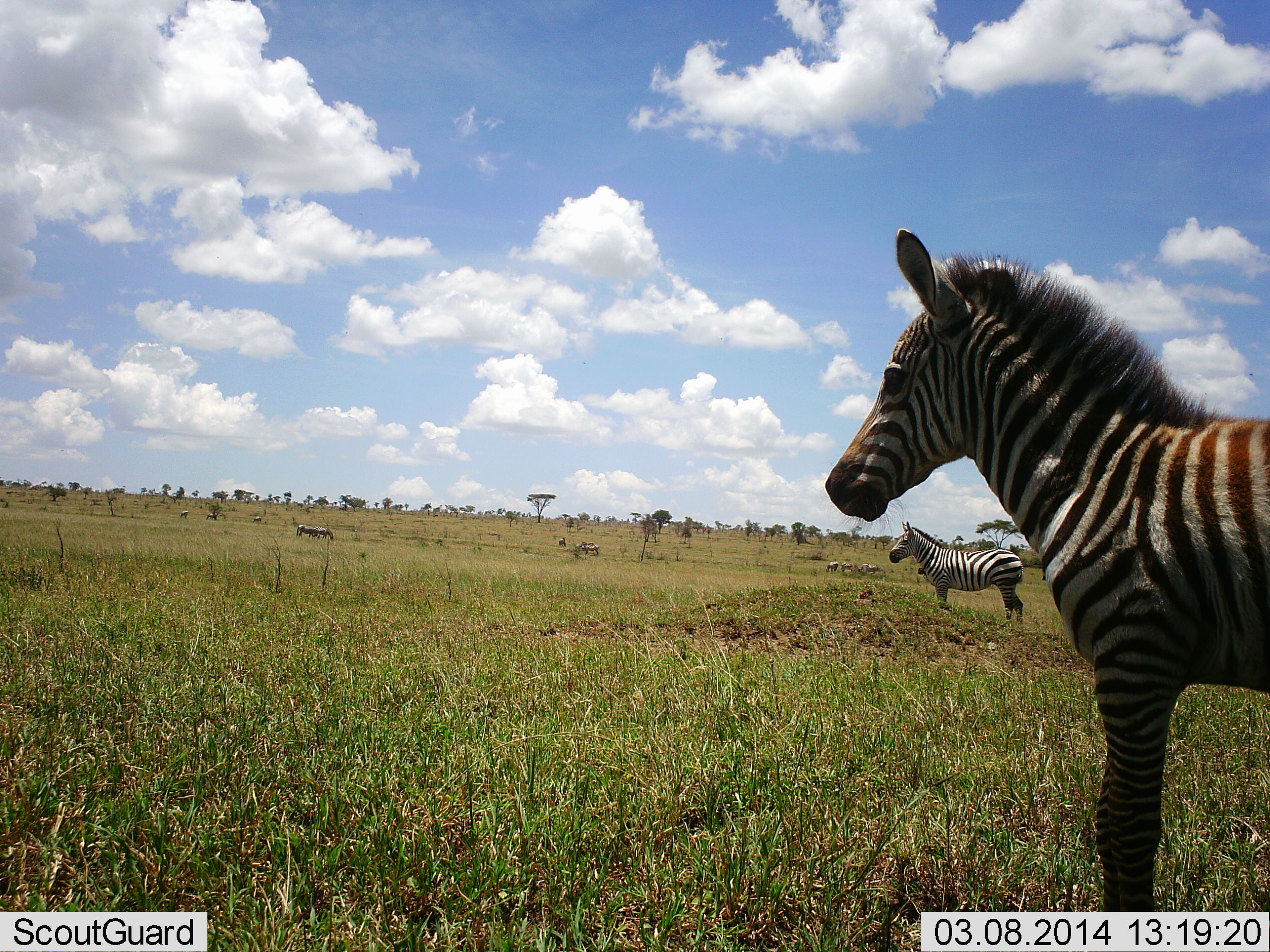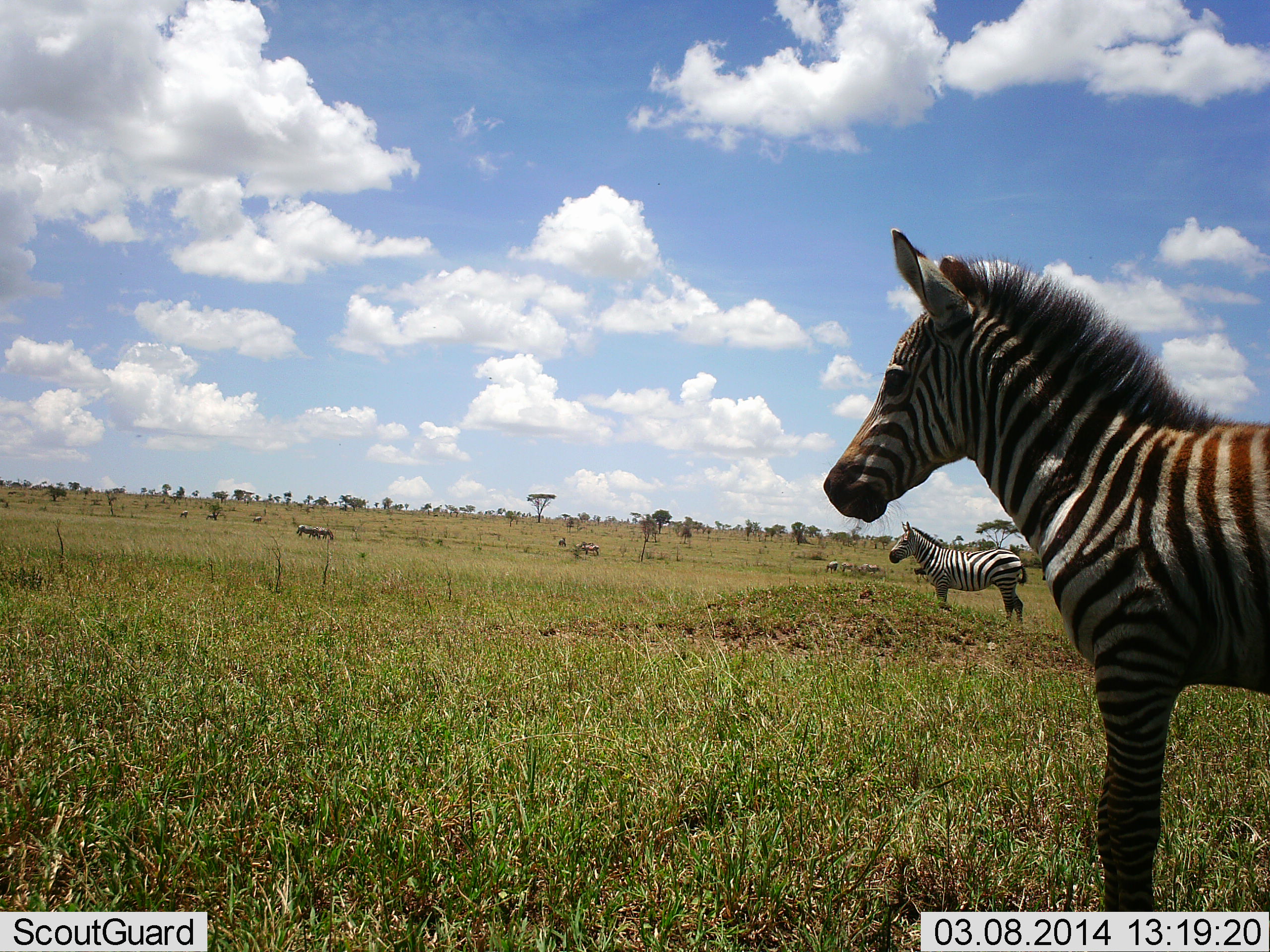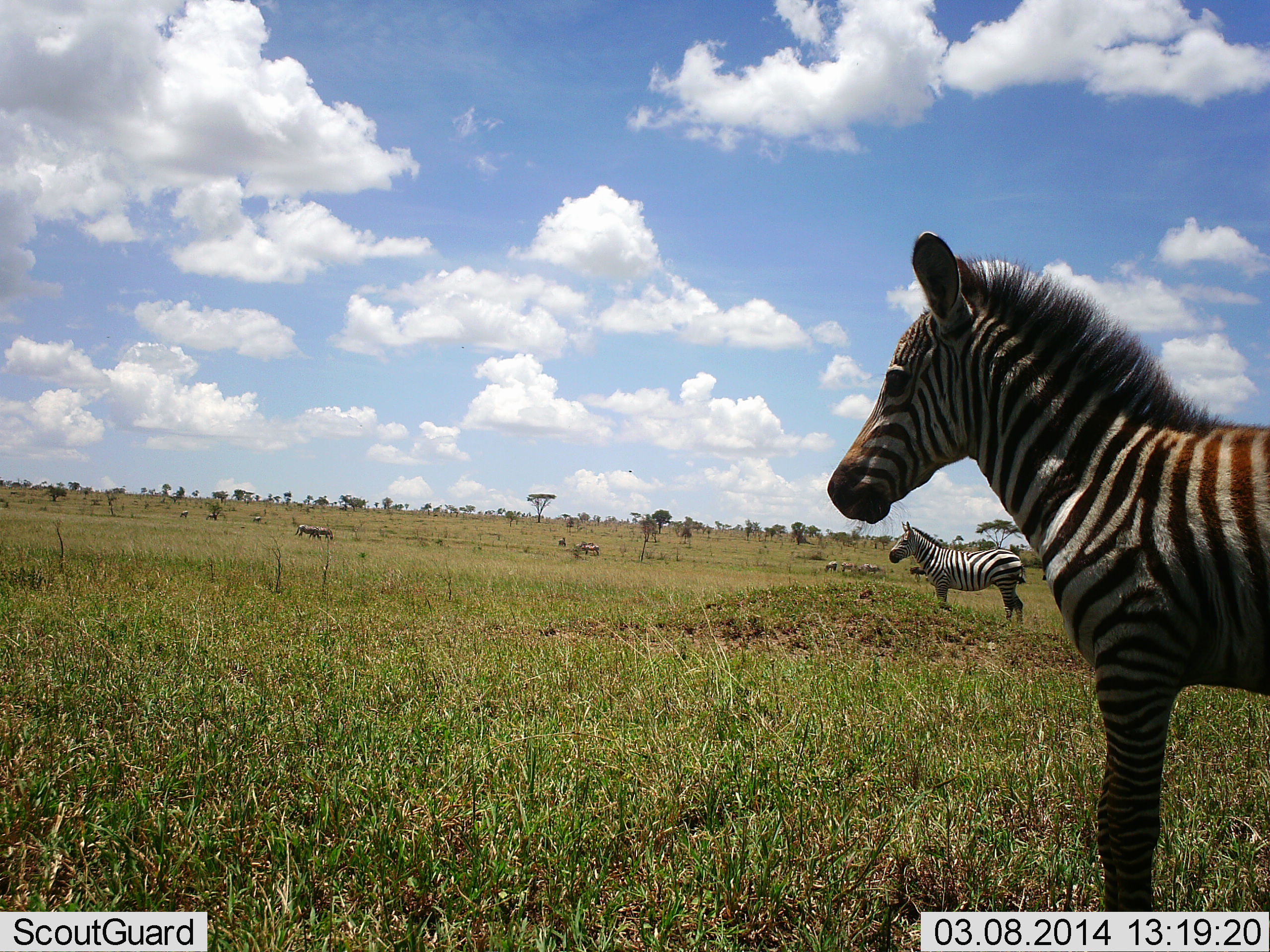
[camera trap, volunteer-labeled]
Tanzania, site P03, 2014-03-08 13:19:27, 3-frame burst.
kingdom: Animalia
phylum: Chordata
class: Mammalia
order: Perissodactyla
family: Equidae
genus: Equus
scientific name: Equus quagga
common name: plains zebra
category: zebra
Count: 2.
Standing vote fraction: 100%.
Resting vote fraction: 0%.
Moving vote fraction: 10%.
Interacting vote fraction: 0%.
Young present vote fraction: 10%.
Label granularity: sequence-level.